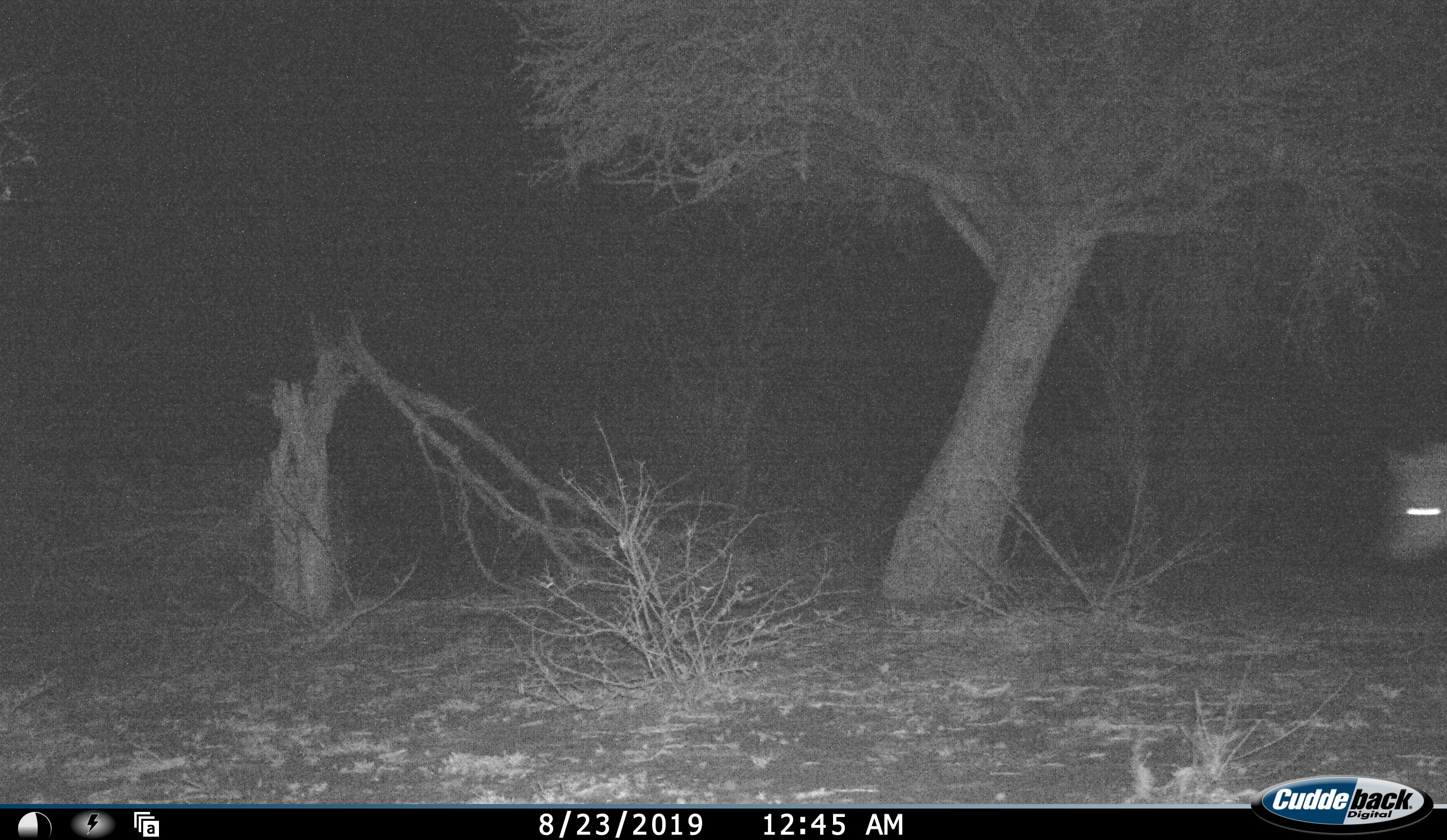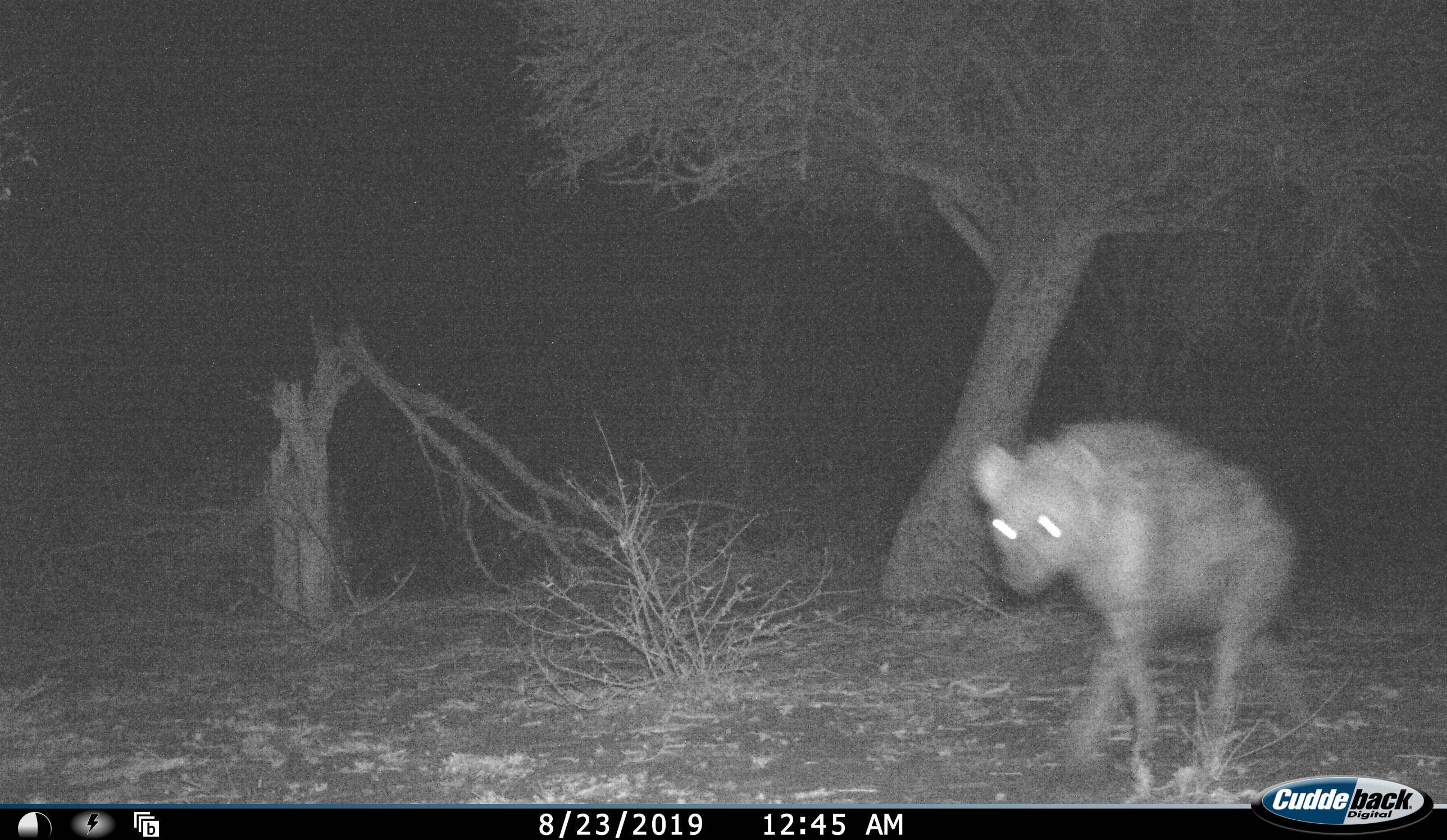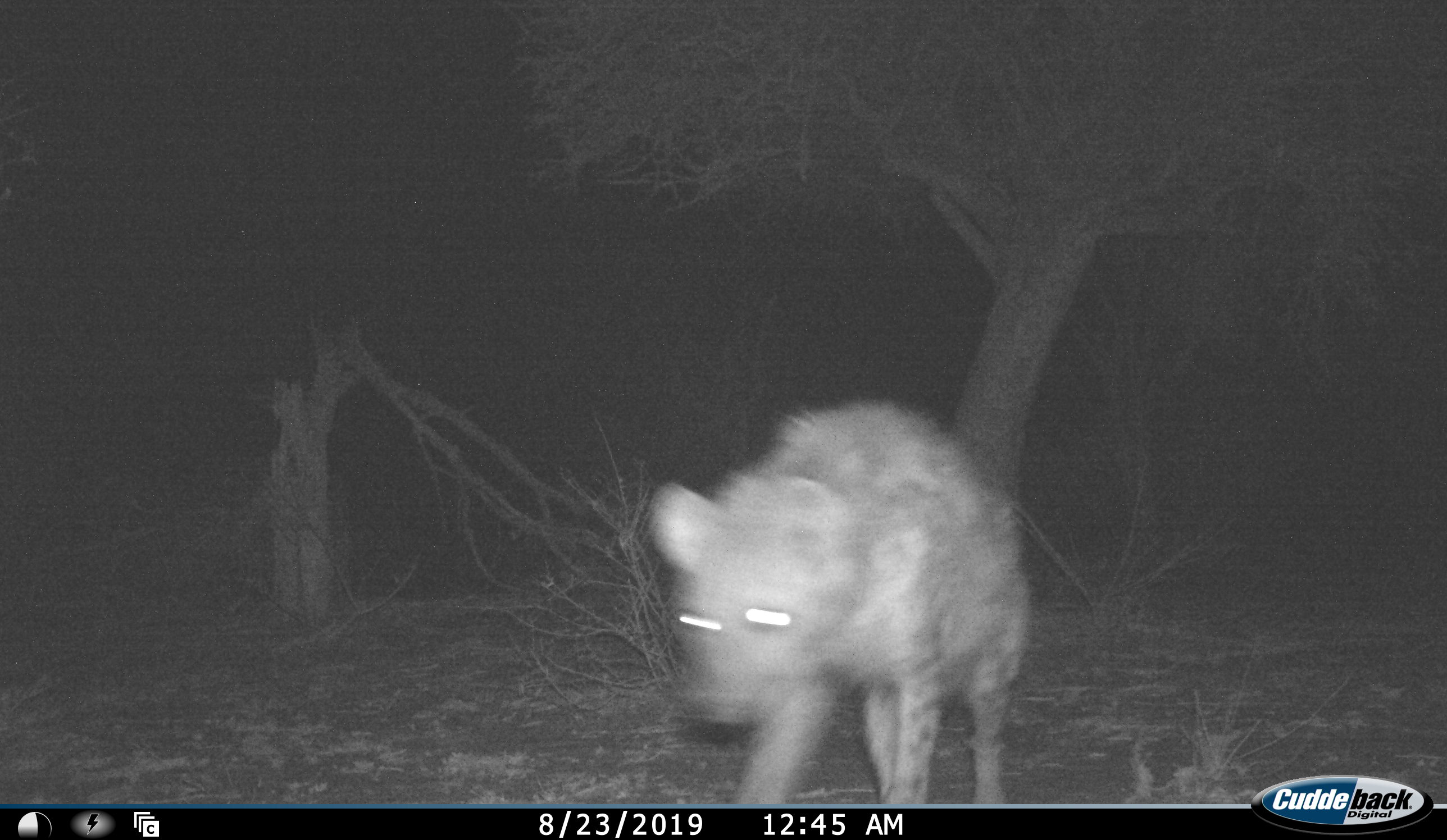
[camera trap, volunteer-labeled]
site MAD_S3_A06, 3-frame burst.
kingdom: Animalia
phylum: Chordata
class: Mammalia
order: Carnivora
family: Hyaenidae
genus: Crocuta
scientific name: Crocuta crocuta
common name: spotted hyena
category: hyenaspotted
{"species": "hyenaspotted (spotted hyena) (Crocuta crocuta)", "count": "1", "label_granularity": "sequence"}